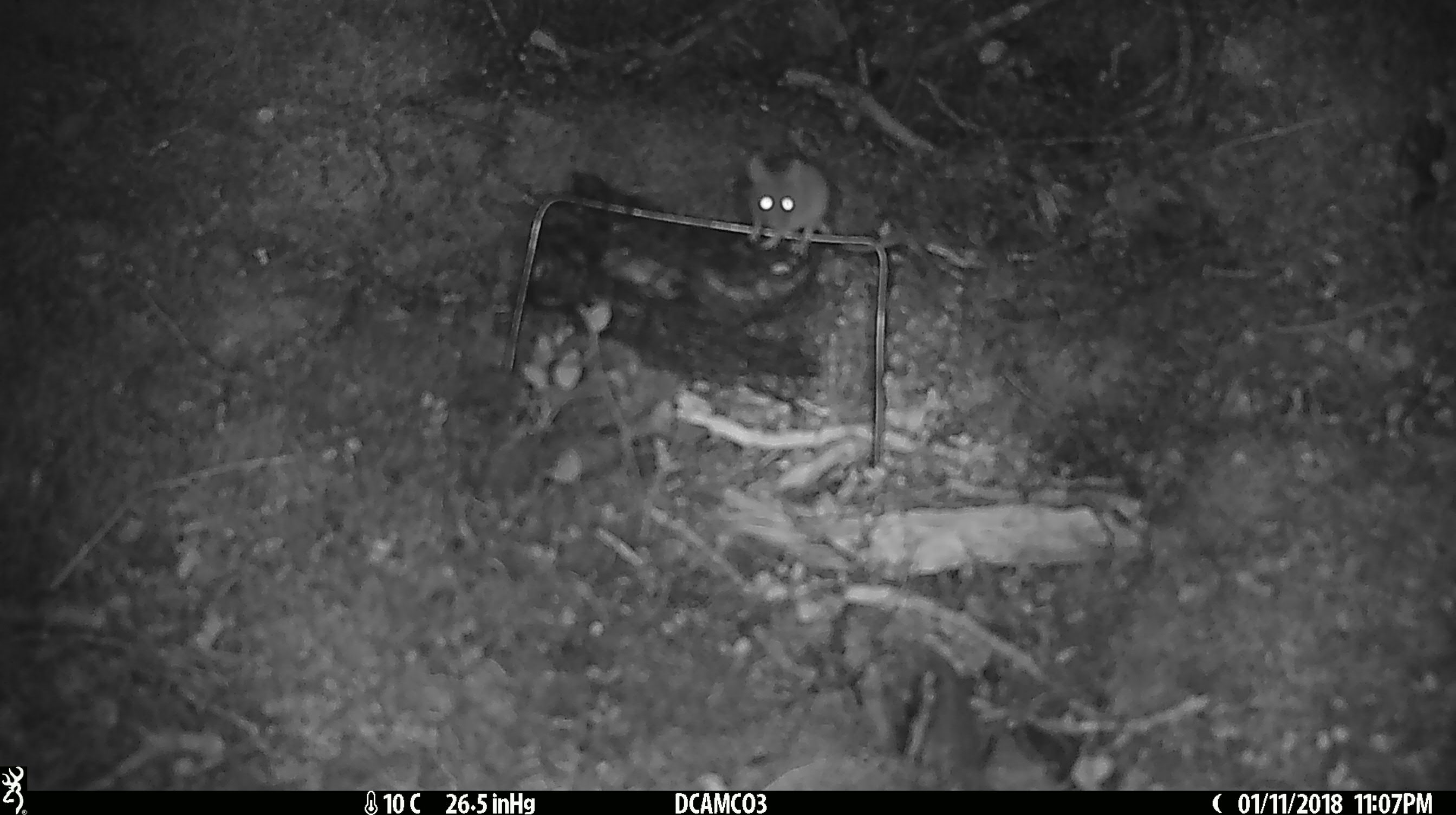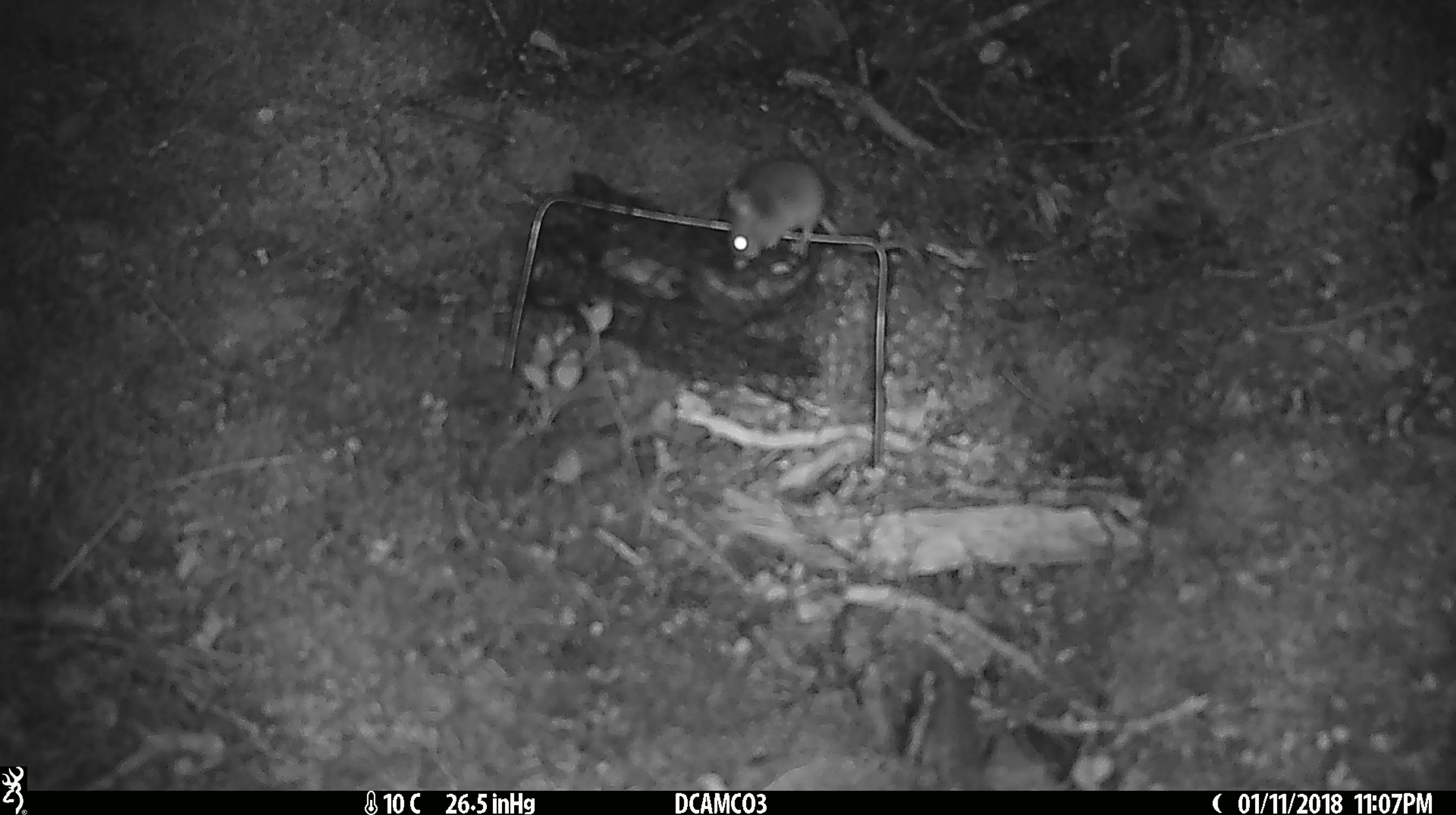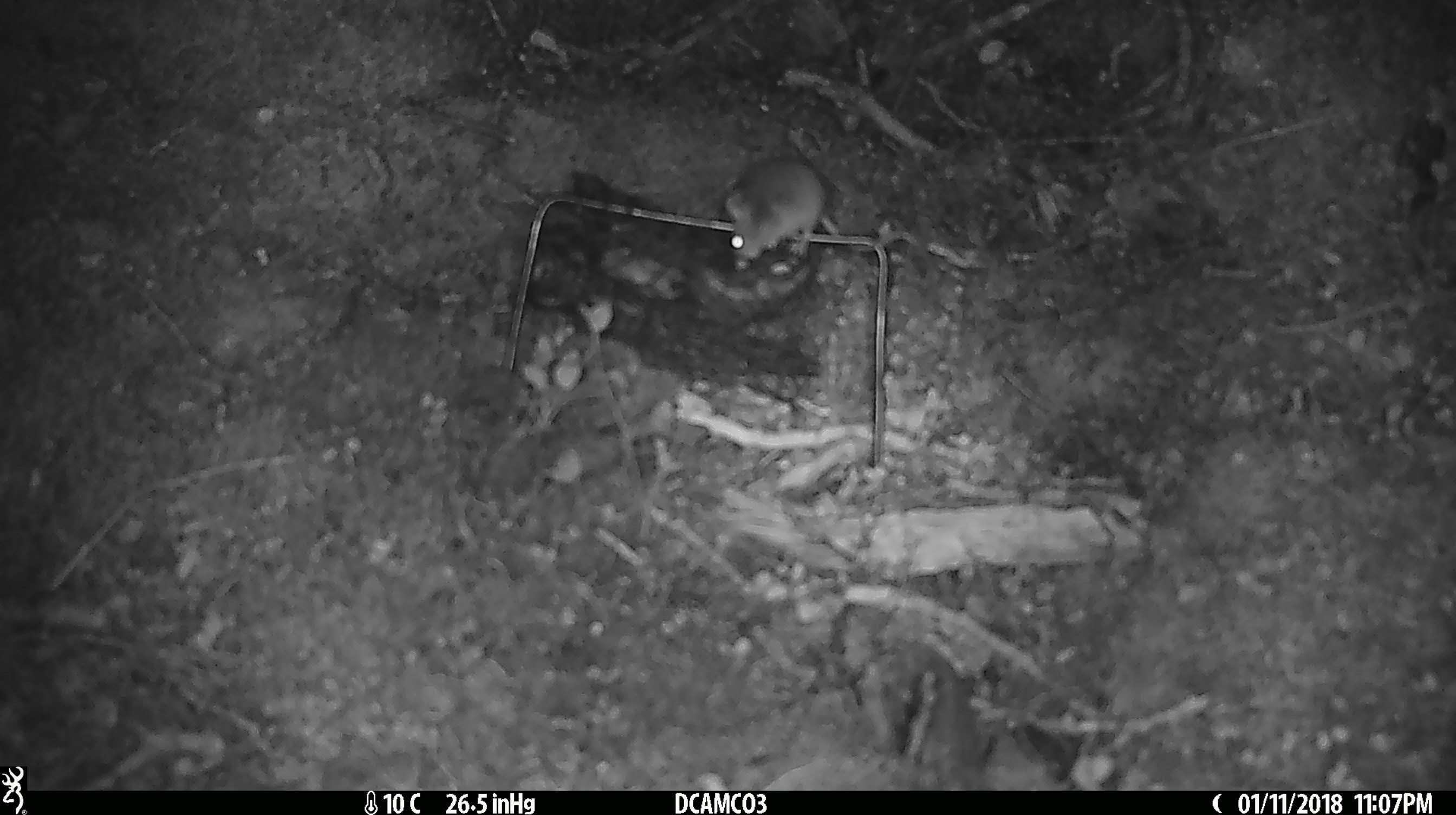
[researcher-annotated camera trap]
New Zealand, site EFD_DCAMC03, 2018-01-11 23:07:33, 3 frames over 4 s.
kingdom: Animalia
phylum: Chordata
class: Mammalia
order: Rodentia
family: Muridae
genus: Mus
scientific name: Mus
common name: mouse